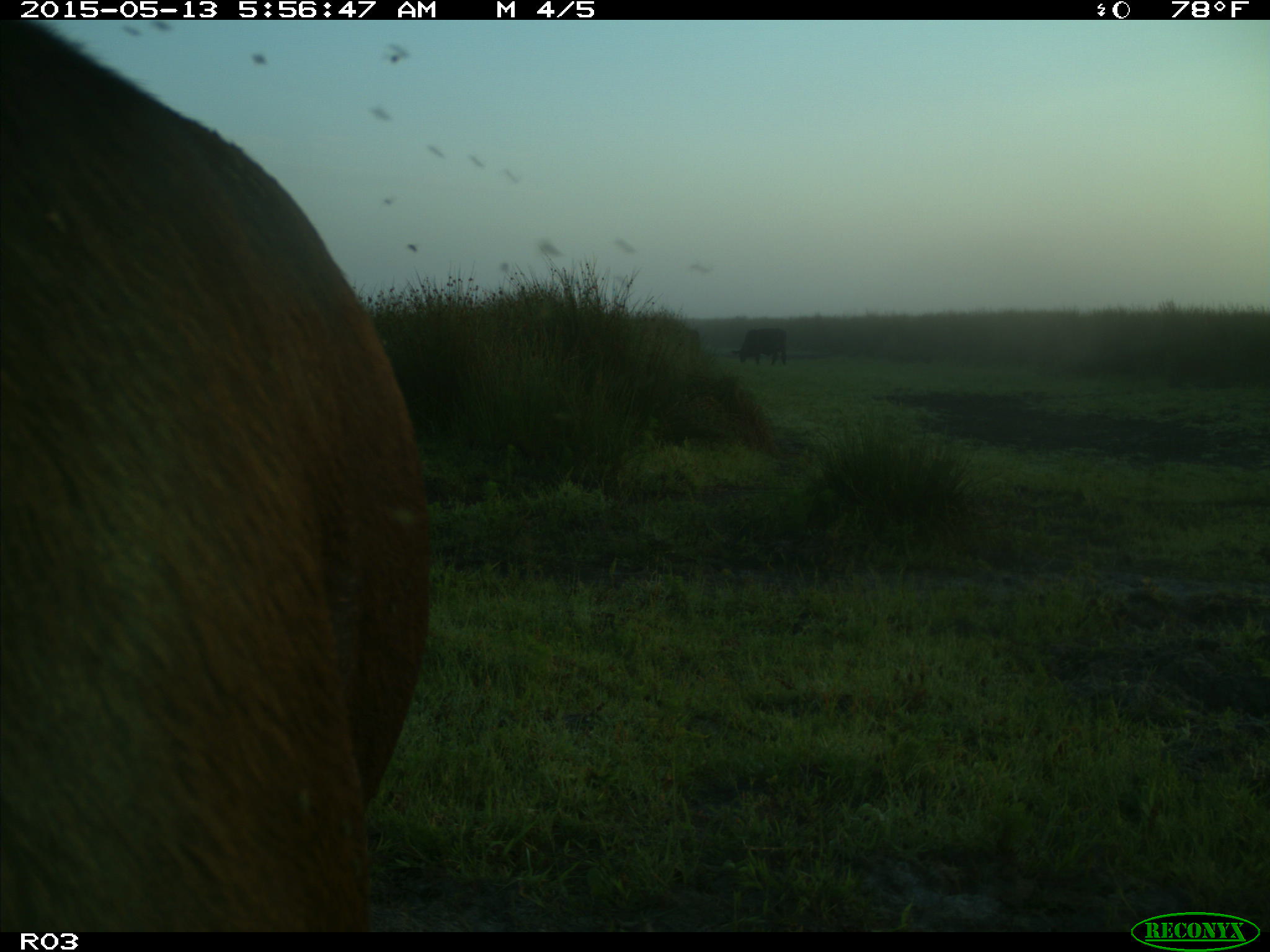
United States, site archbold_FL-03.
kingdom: Animalia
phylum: Chordata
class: Mammalia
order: Artiodactyla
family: Bovidae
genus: Bos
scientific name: Bos taurus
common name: domestic cow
Bos taurus (domestic cow).